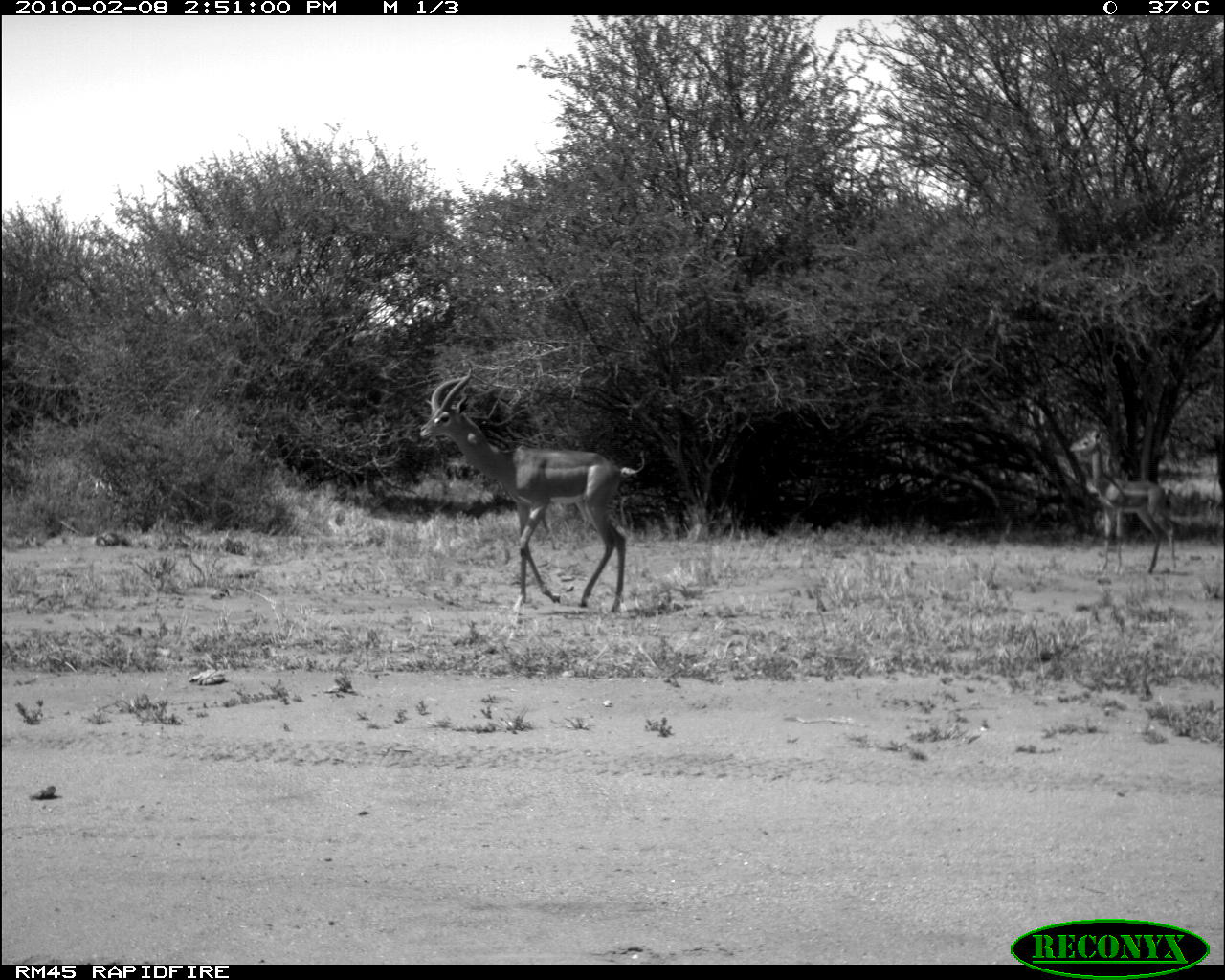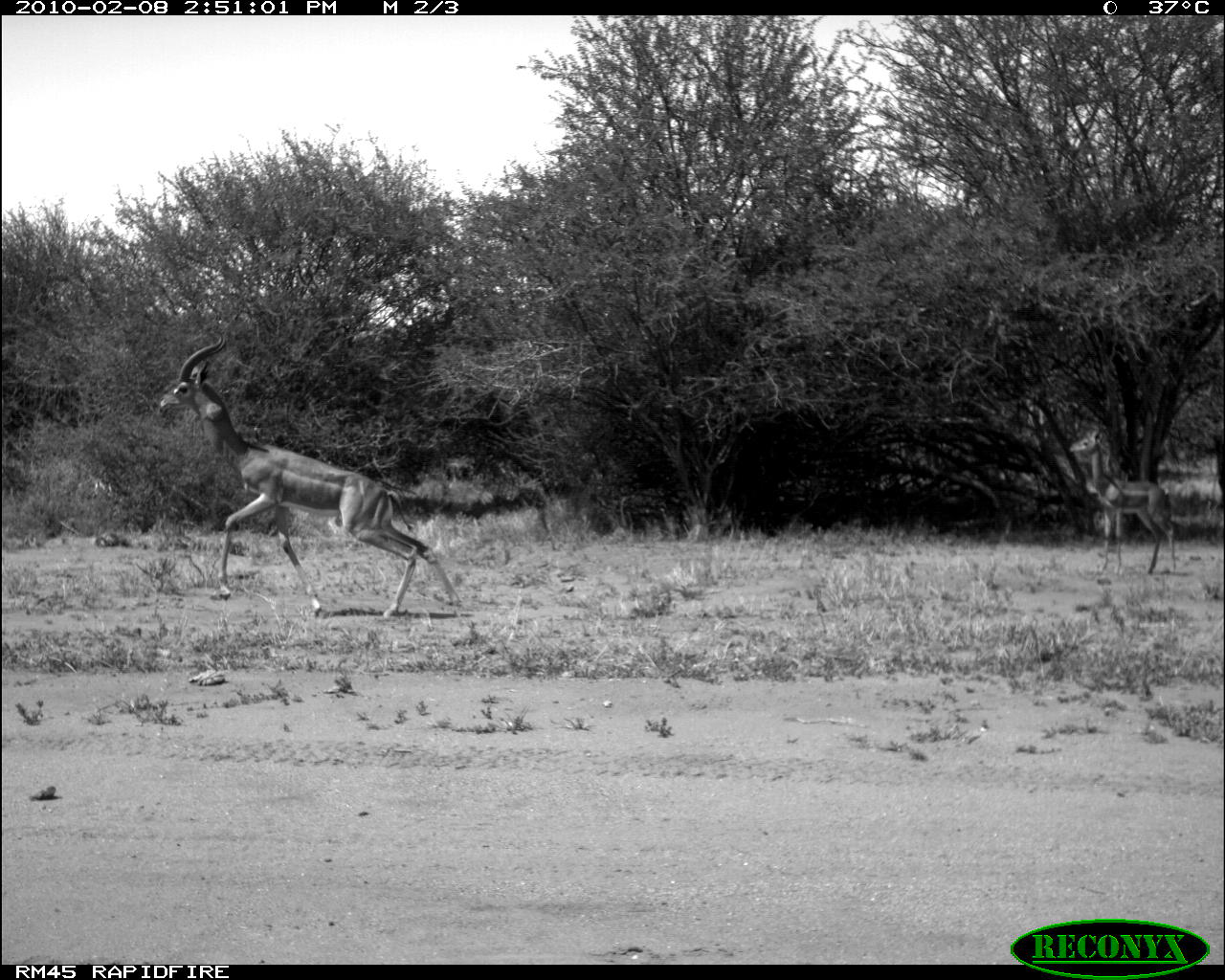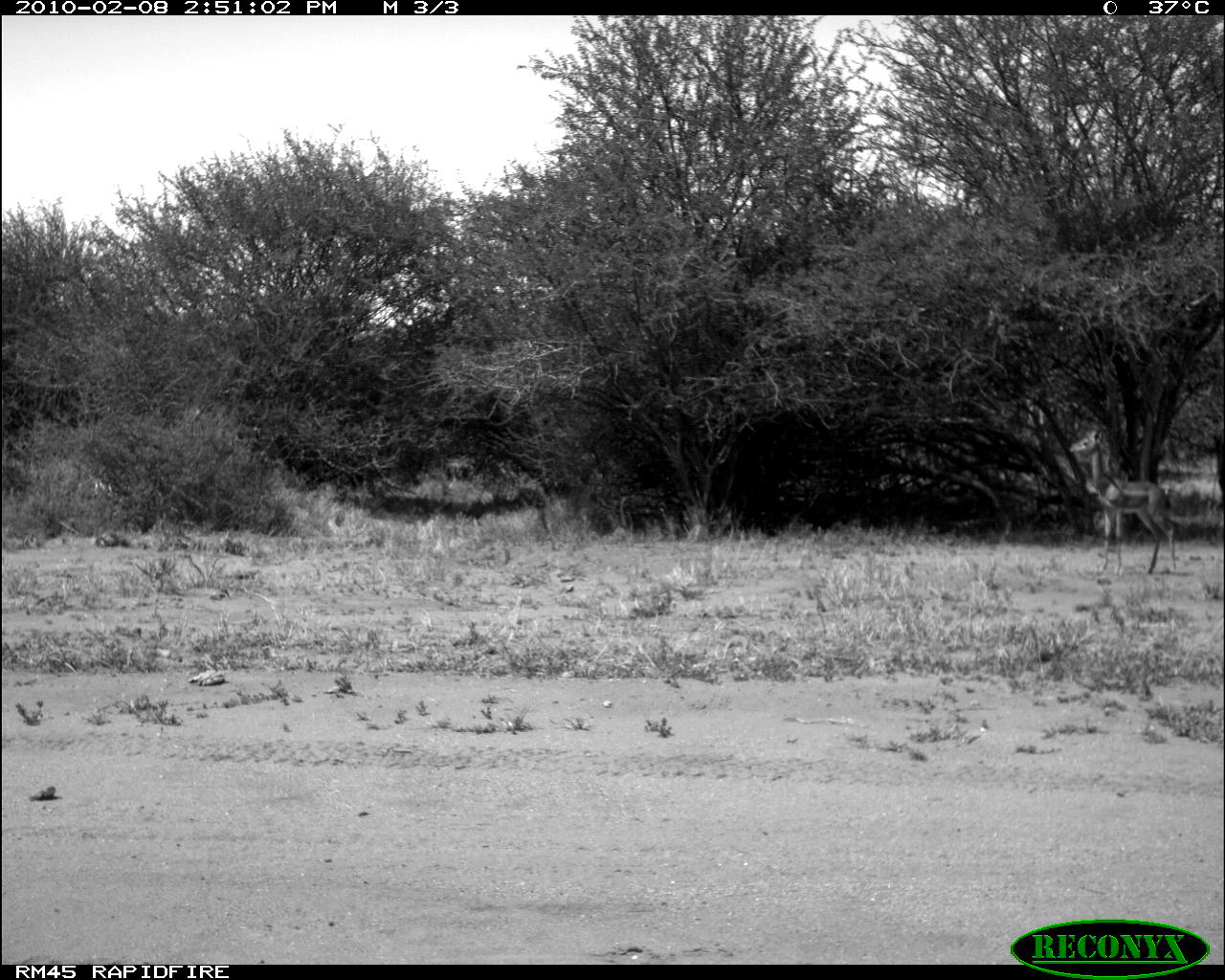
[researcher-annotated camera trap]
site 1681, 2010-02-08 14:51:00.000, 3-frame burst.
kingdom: Animalia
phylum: Chordata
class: Mammalia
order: Artiodactyla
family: Bovidae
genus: Litocranius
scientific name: Litocranius walleri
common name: gerenuk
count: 2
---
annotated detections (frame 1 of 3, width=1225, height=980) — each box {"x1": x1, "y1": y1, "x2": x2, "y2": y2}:
litocranius walleri: {"x1": 419, "y1": 360, "x2": 646, "y2": 613}; {"x1": 1069, "y1": 428, "x2": 1177, "y2": 574}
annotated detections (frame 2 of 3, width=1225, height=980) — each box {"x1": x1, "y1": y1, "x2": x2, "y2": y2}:
litocranius walleri: {"x1": 159, "y1": 330, "x2": 462, "y2": 618}; {"x1": 1070, "y1": 428, "x2": 1176, "y2": 577}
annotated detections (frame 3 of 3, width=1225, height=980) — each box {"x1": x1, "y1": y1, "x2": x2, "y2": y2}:
litocranius walleri: {"x1": 1069, "y1": 428, "x2": 1176, "y2": 577}